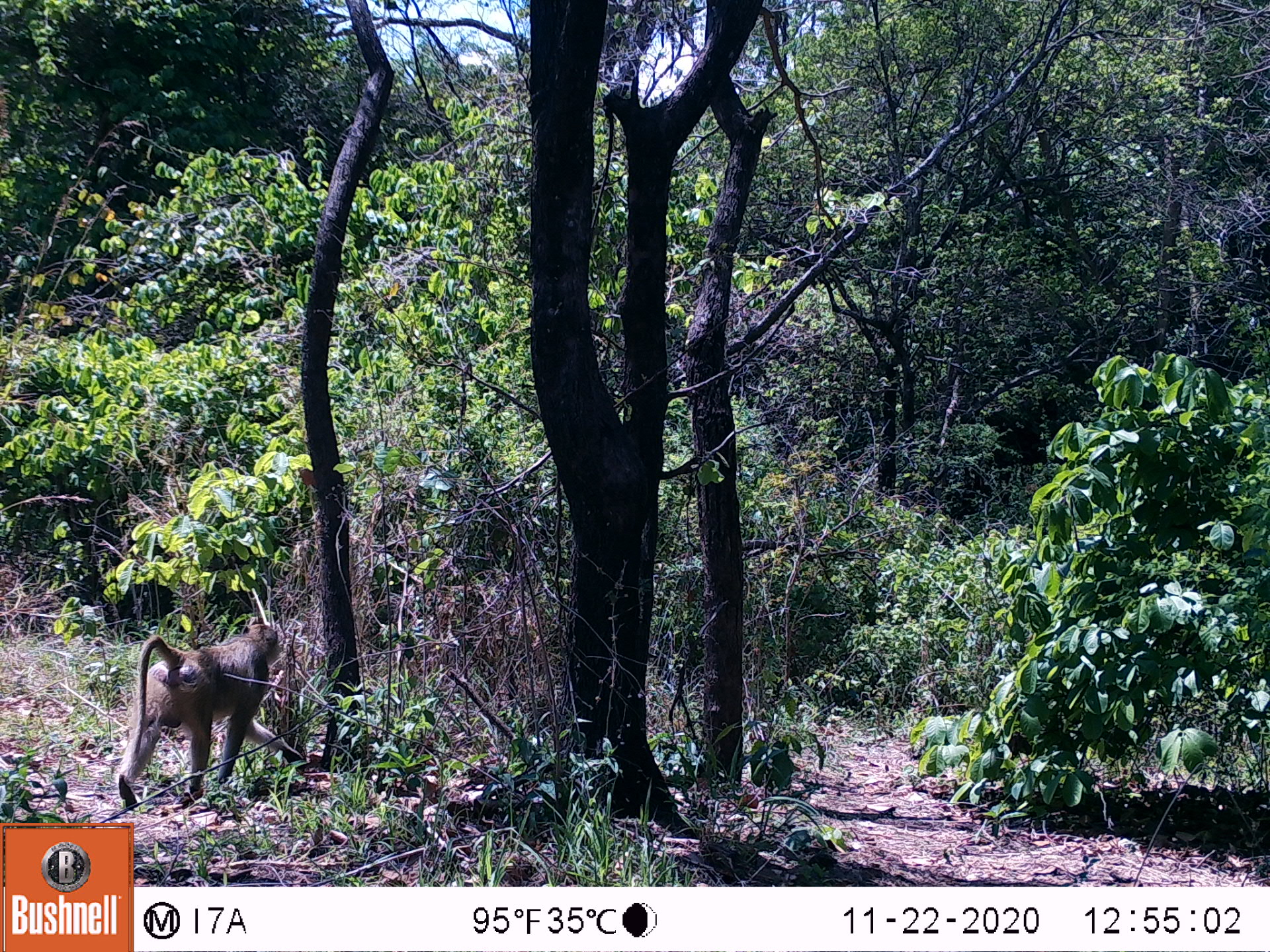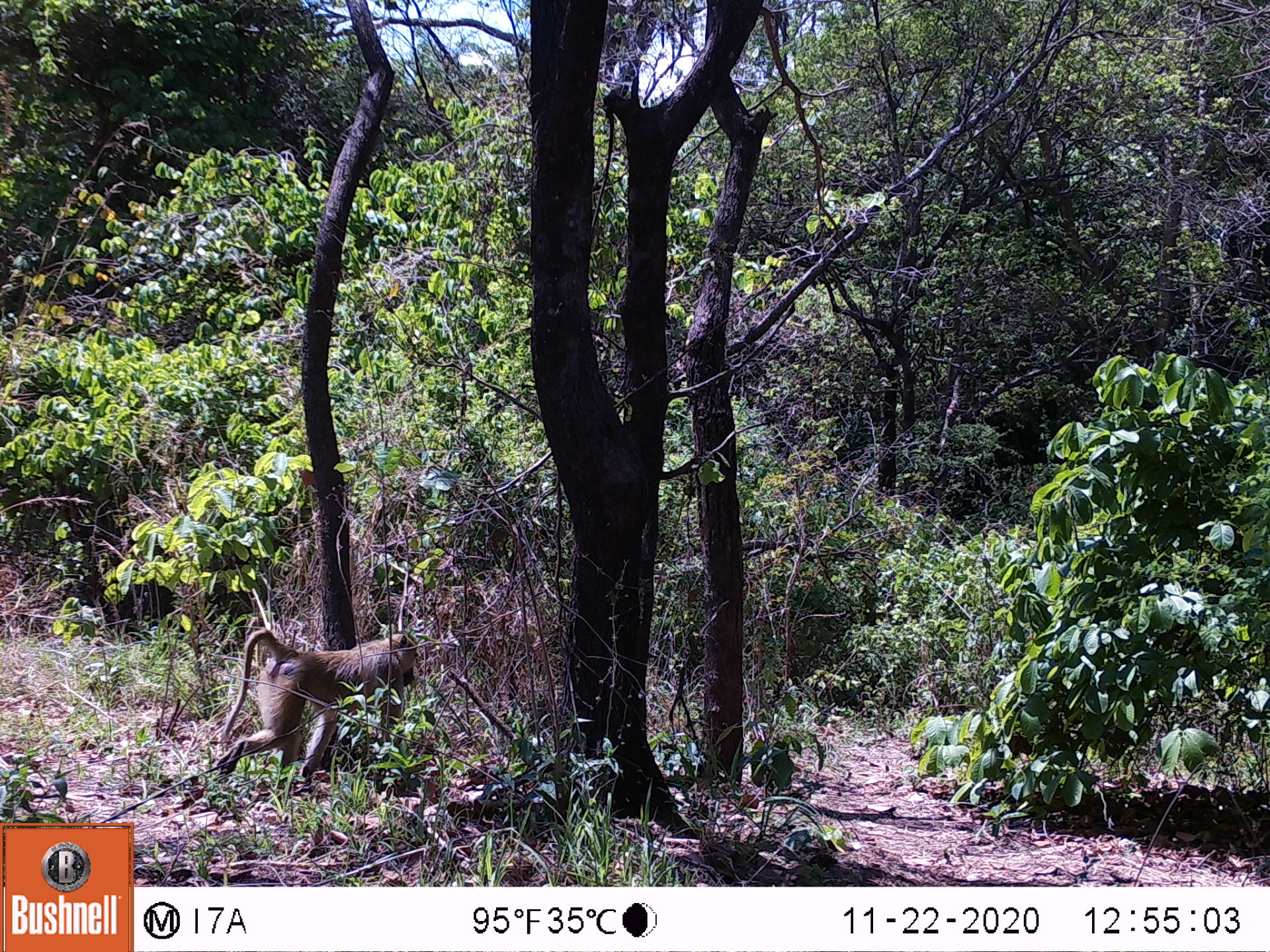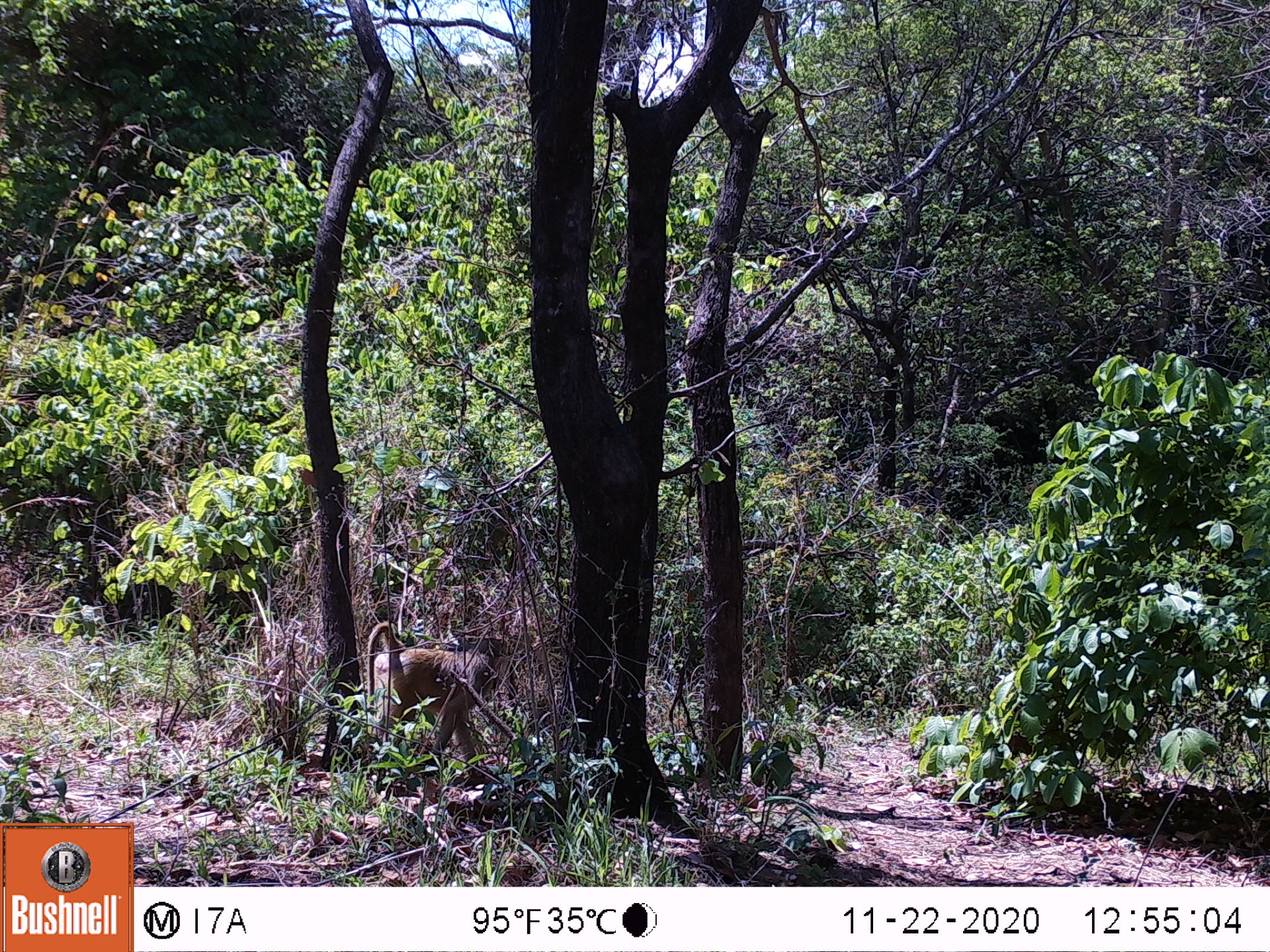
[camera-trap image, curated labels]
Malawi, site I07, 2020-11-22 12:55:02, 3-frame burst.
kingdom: Animalia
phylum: Chordata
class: Mammalia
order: Primates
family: Cercopithecidae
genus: Papio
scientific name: Papio cynocephalus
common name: yellow baboon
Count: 1.